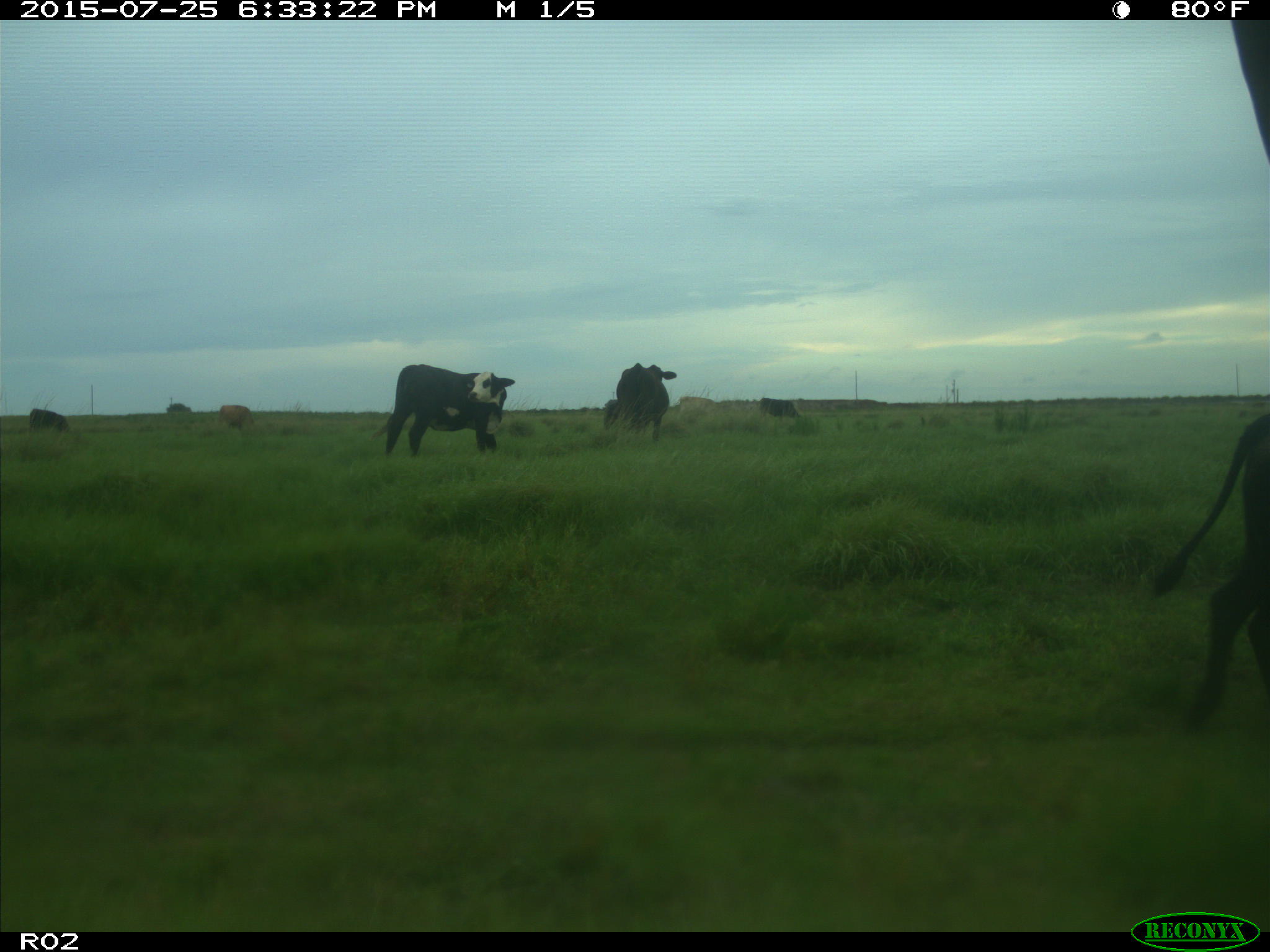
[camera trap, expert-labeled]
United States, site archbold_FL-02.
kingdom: Animalia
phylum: Chordata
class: Mammalia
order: Artiodactyla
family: Bovidae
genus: Bos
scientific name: Bos taurus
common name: domestic cow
Bos taurus (domestic cow).